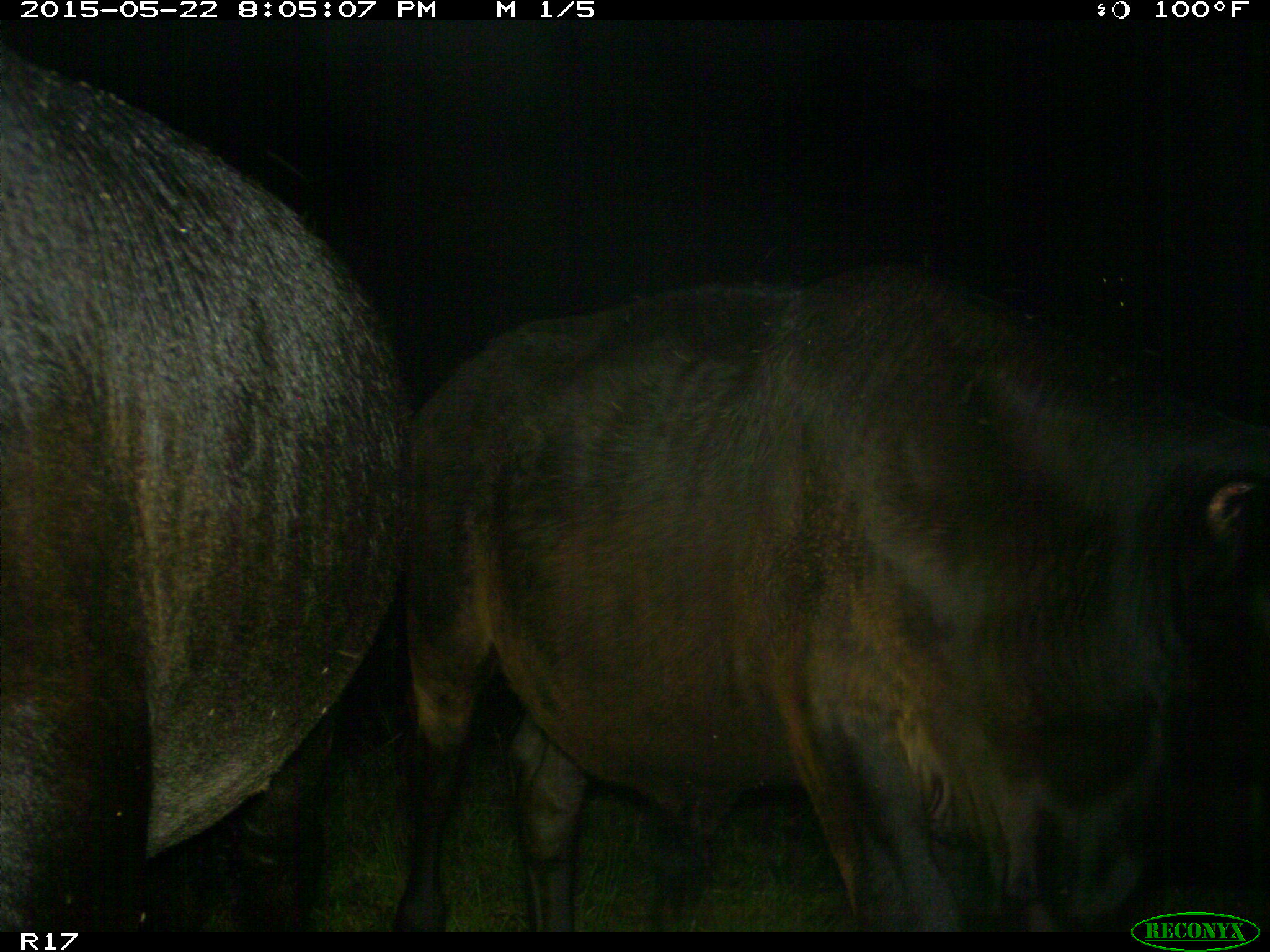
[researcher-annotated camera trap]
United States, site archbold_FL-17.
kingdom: Animalia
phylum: Chordata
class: Mammalia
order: Artiodactyla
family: Bovidae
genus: Bos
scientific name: Bos taurus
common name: domestic cow